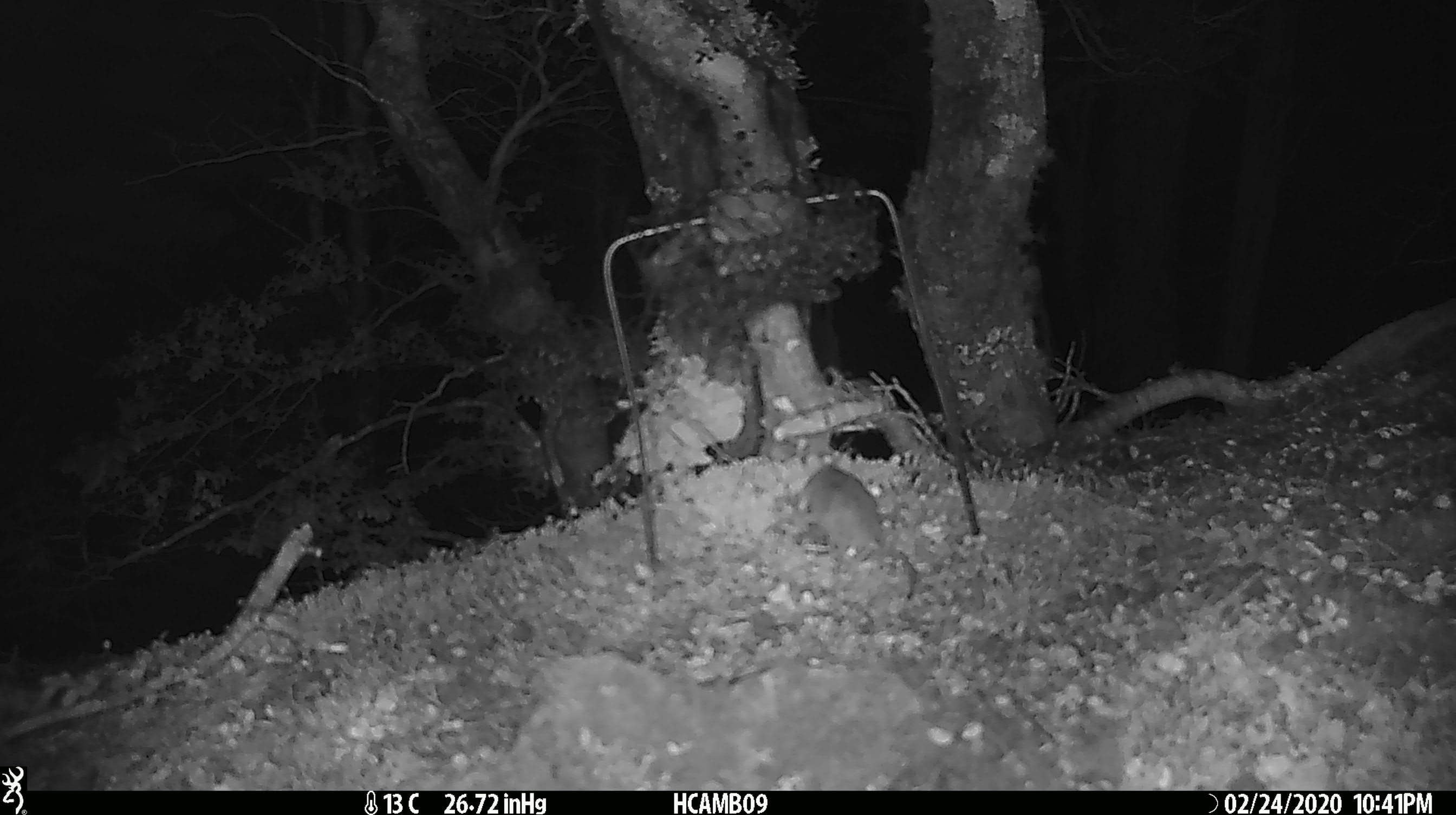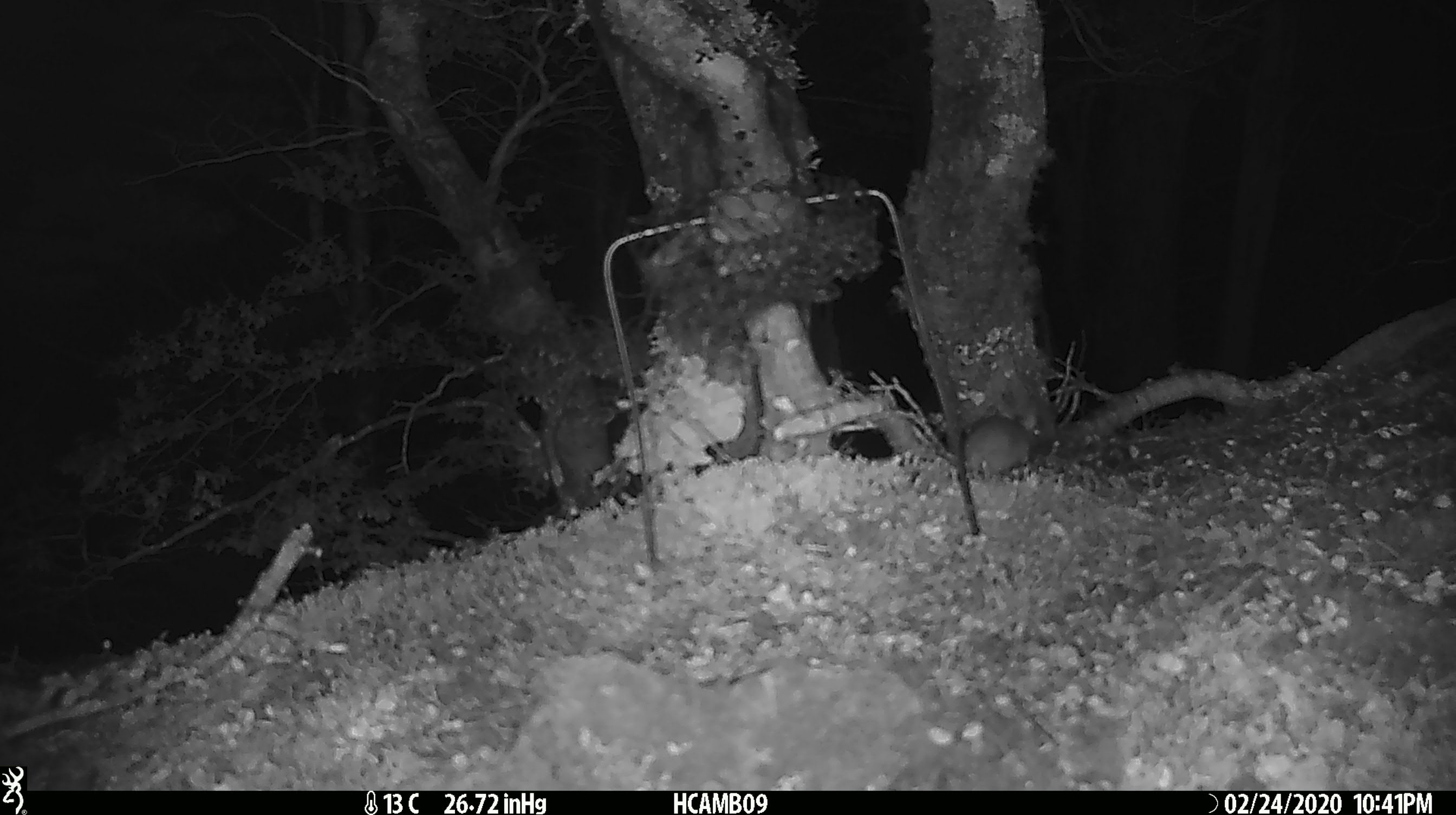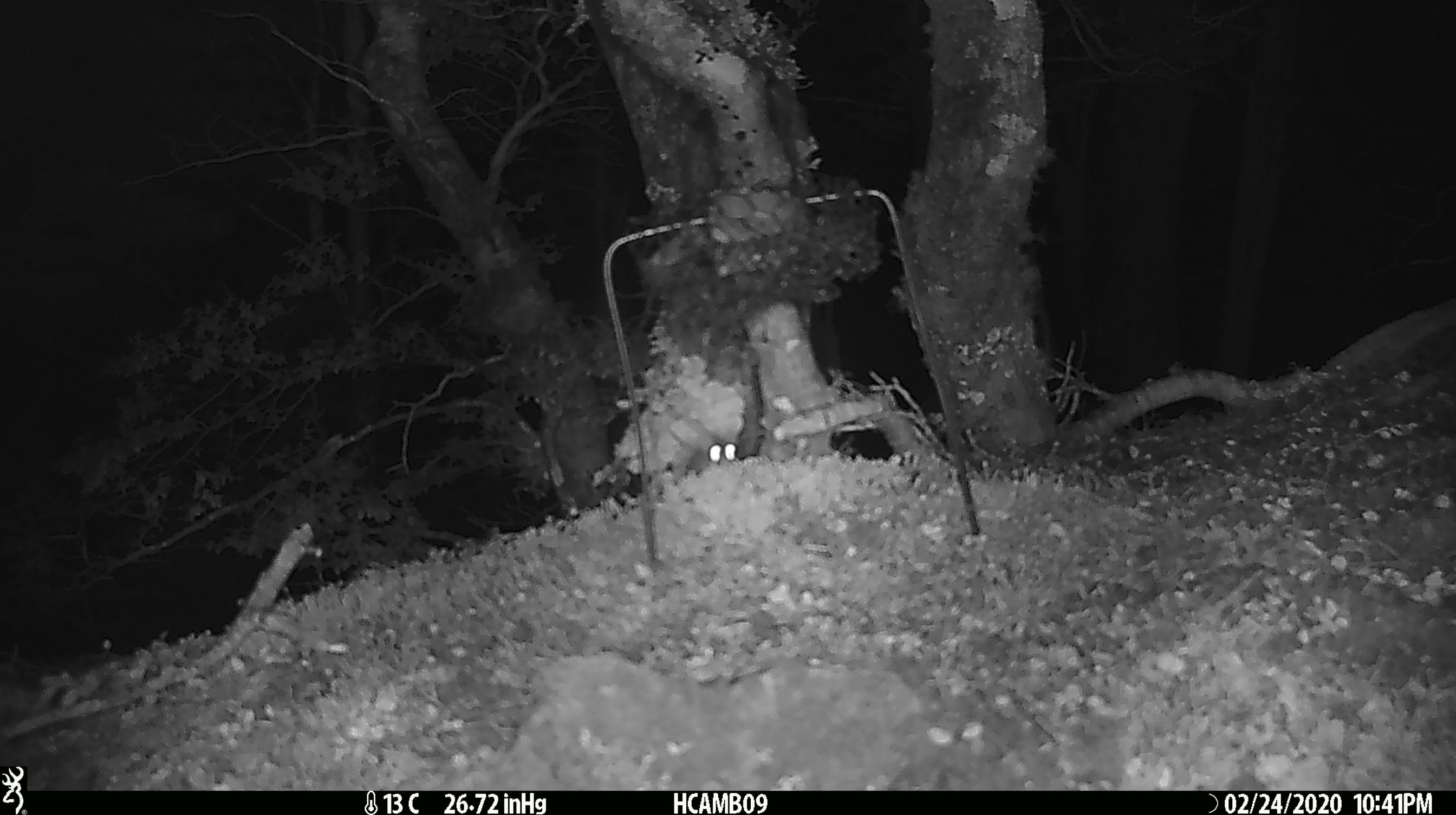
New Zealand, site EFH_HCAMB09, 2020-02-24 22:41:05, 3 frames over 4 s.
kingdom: Animalia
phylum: Chordata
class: Mammalia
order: Rodentia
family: Muridae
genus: Mus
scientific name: Mus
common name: mouse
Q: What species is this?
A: Mouse (Mus).